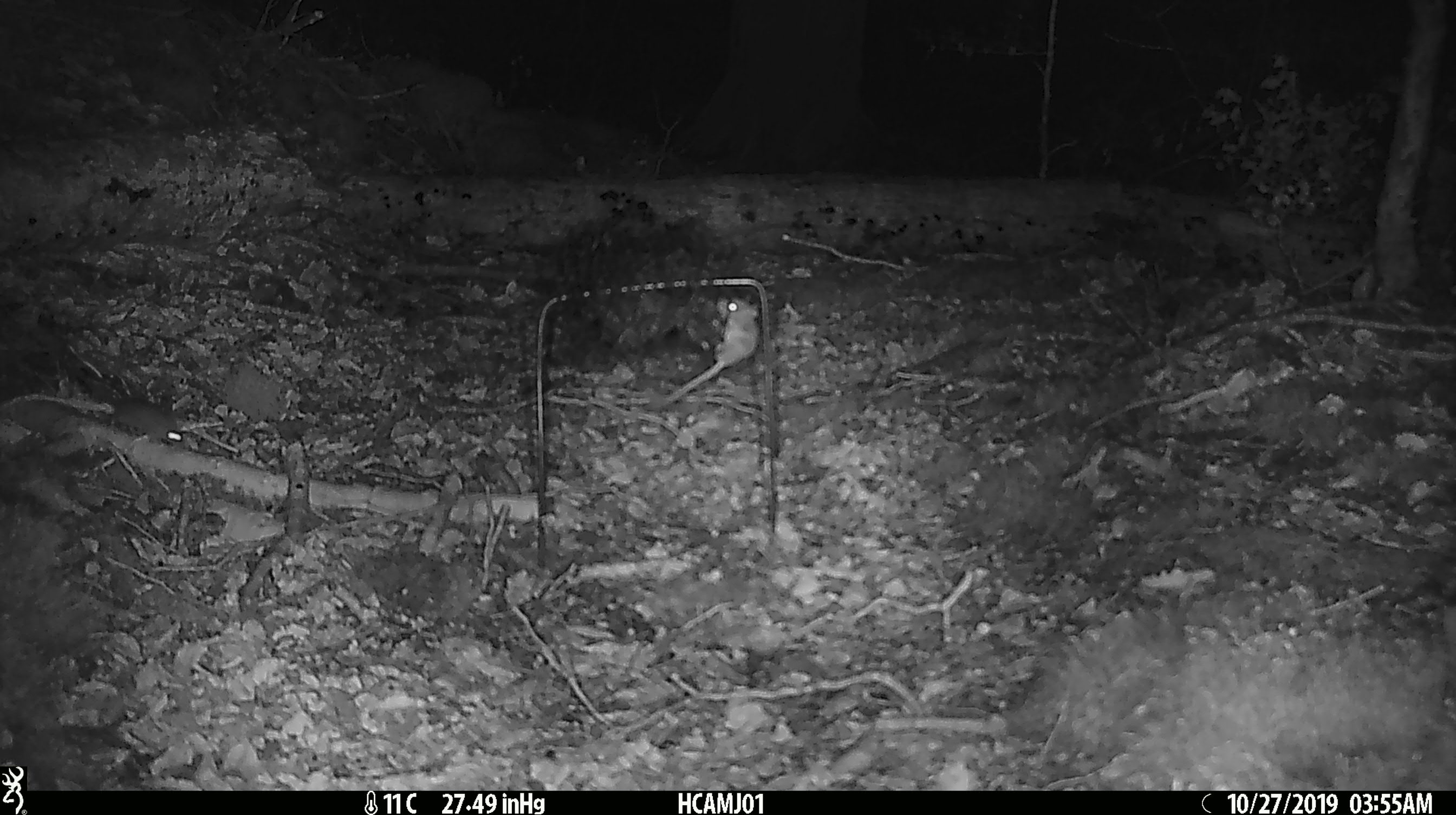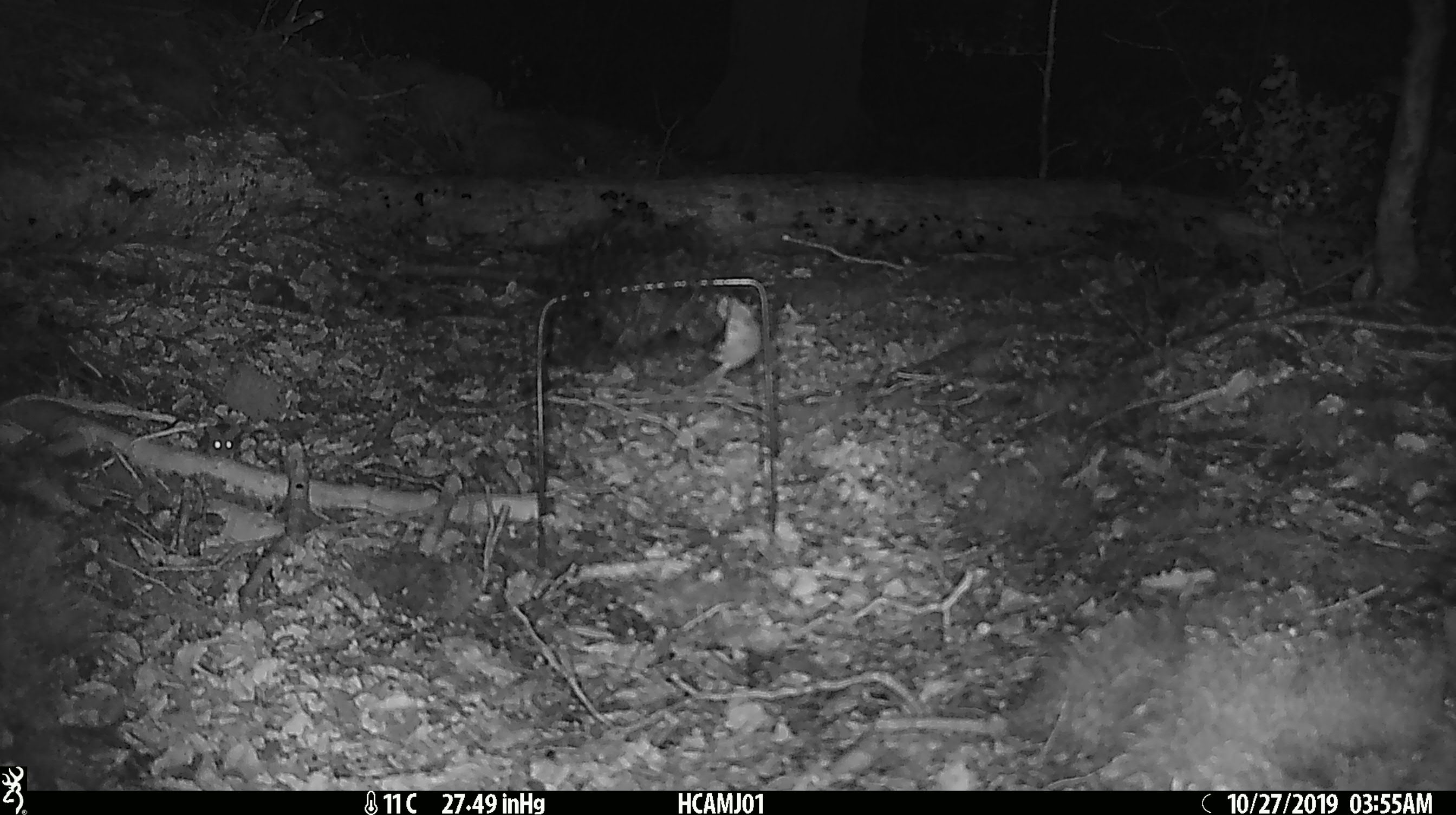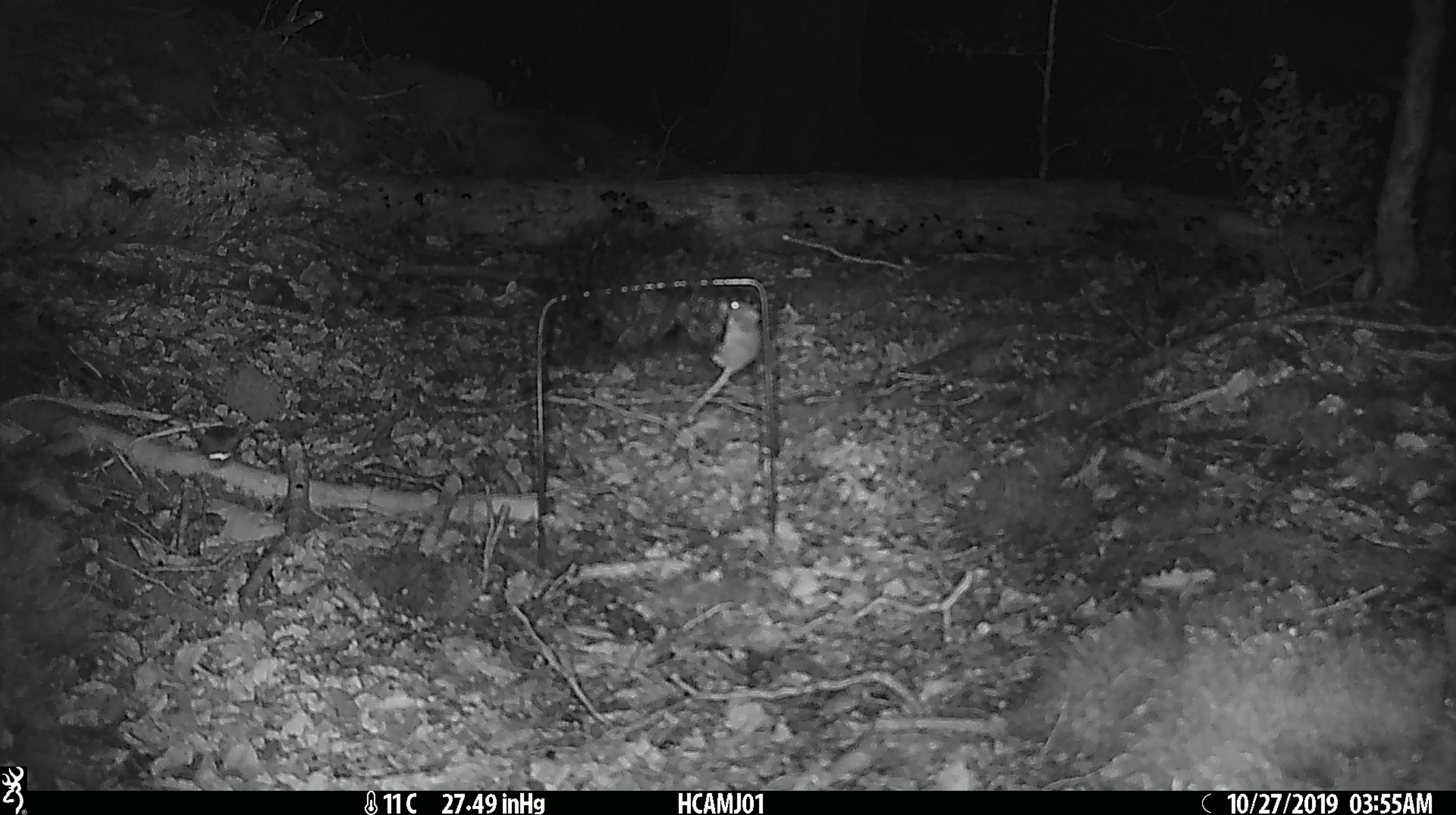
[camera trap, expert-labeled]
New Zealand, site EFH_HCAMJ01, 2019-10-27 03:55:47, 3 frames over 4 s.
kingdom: Animalia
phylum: Chordata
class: Mammalia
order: Rodentia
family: Muridae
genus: Mus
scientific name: Mus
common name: mouse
Mouse (Mus).